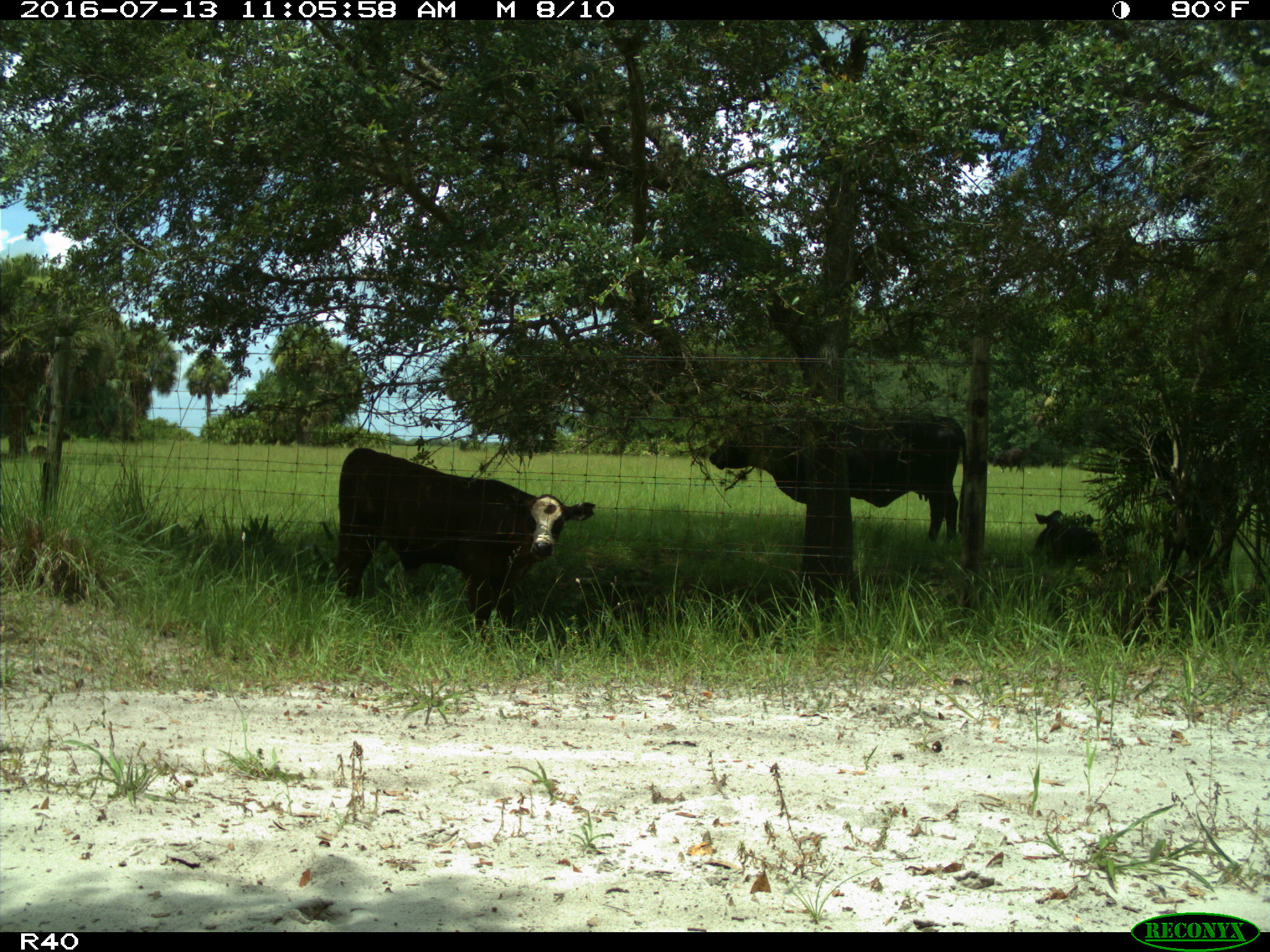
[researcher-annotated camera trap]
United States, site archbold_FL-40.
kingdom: Animalia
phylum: Chordata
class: Mammalia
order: Artiodactyla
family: Bovidae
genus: Bos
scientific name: Bos taurus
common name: domestic cow